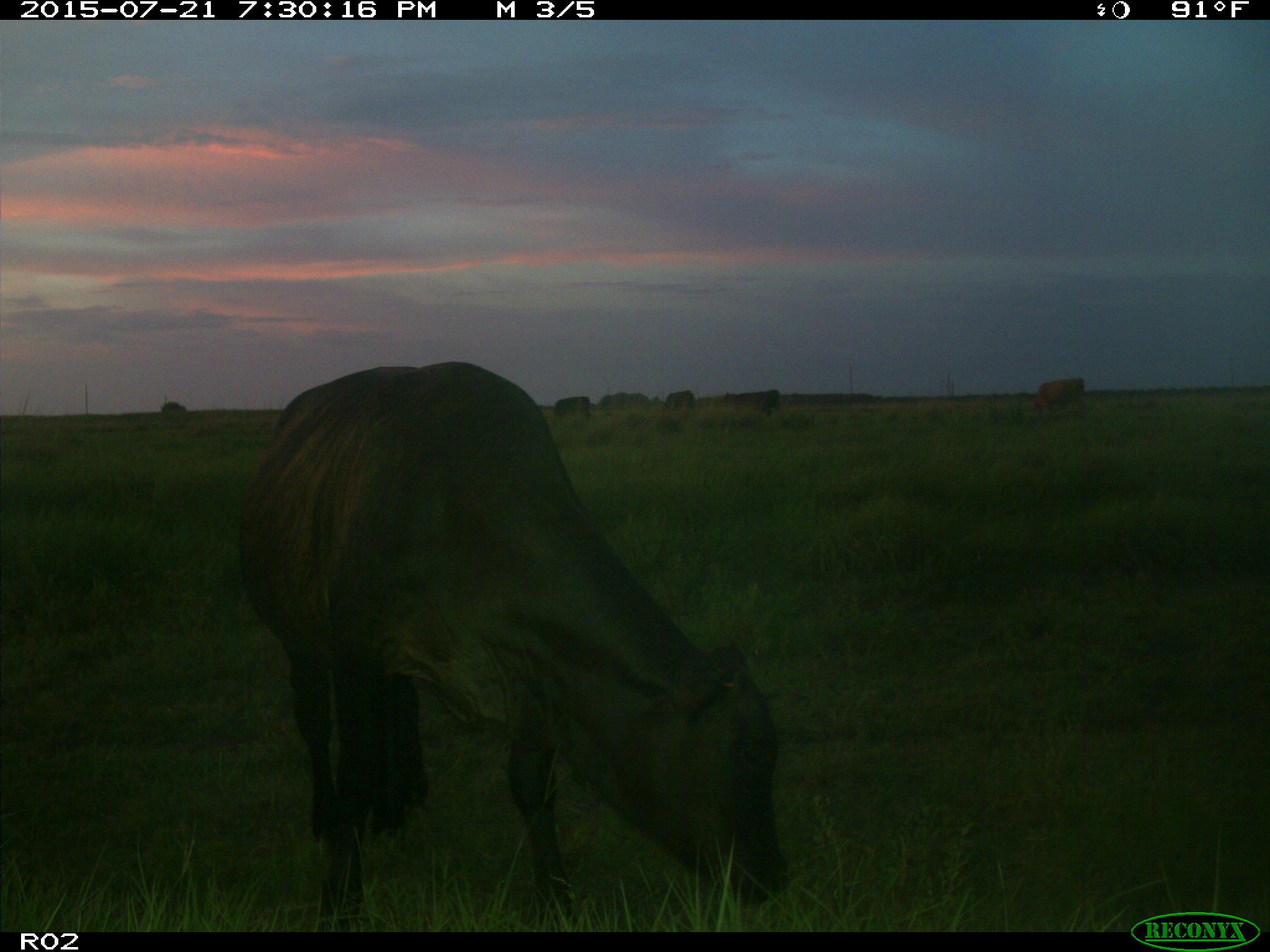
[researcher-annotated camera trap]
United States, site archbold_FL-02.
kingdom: Animalia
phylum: Chordata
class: Mammalia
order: Artiodactyla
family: Bovidae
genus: Bos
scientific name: Bos taurus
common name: domestic cow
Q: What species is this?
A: Bos taurus (domestic cow).